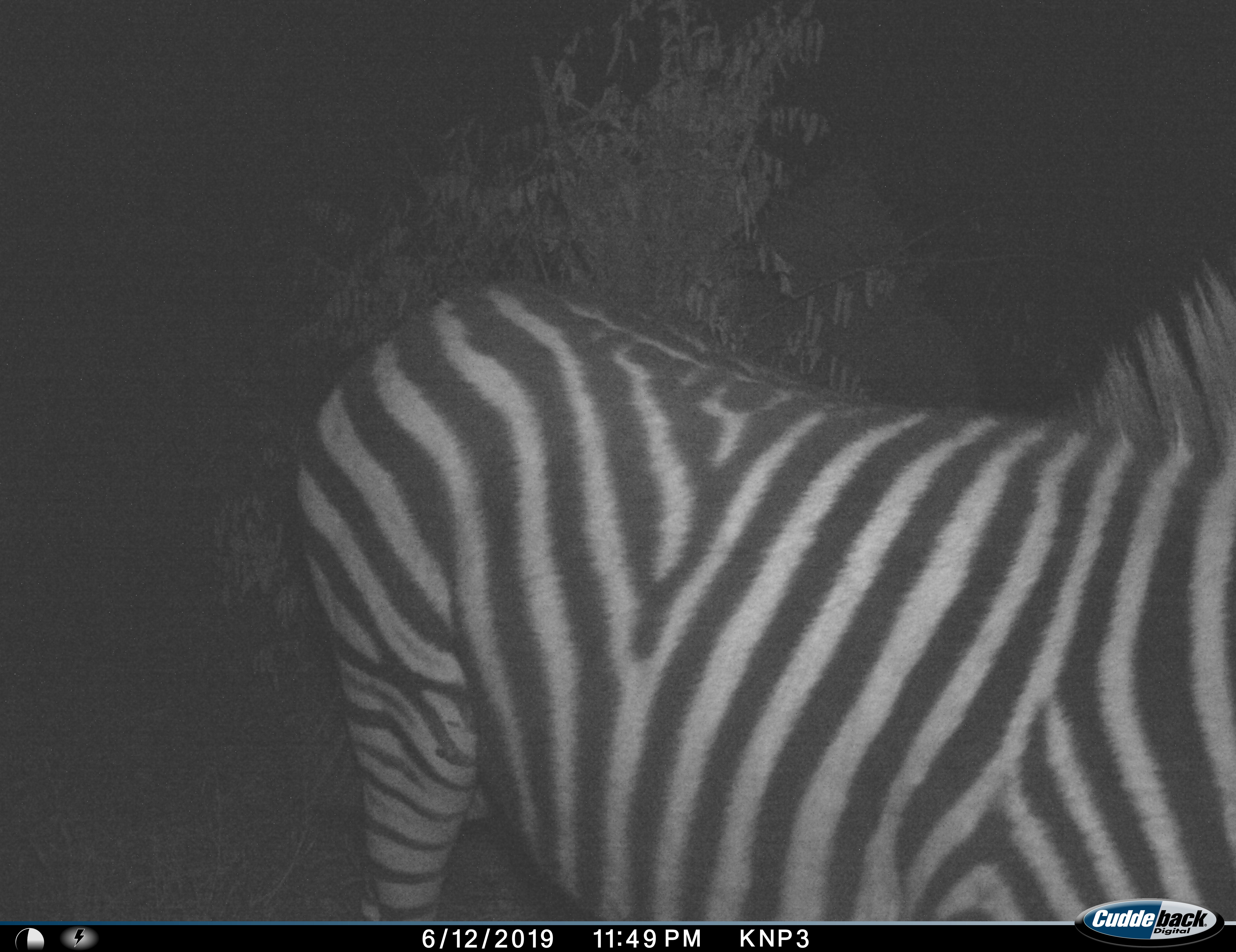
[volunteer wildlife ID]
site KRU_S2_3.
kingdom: Animalia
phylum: Chordata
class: Mammalia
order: Perissodactyla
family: Equidae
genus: Equus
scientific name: Equus quagga burchellii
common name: burchell's zebra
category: zebraburchells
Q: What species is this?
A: Zebraburchells (burchell's zebra) (Equus quagga burchellii).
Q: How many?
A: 1.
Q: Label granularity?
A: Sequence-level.